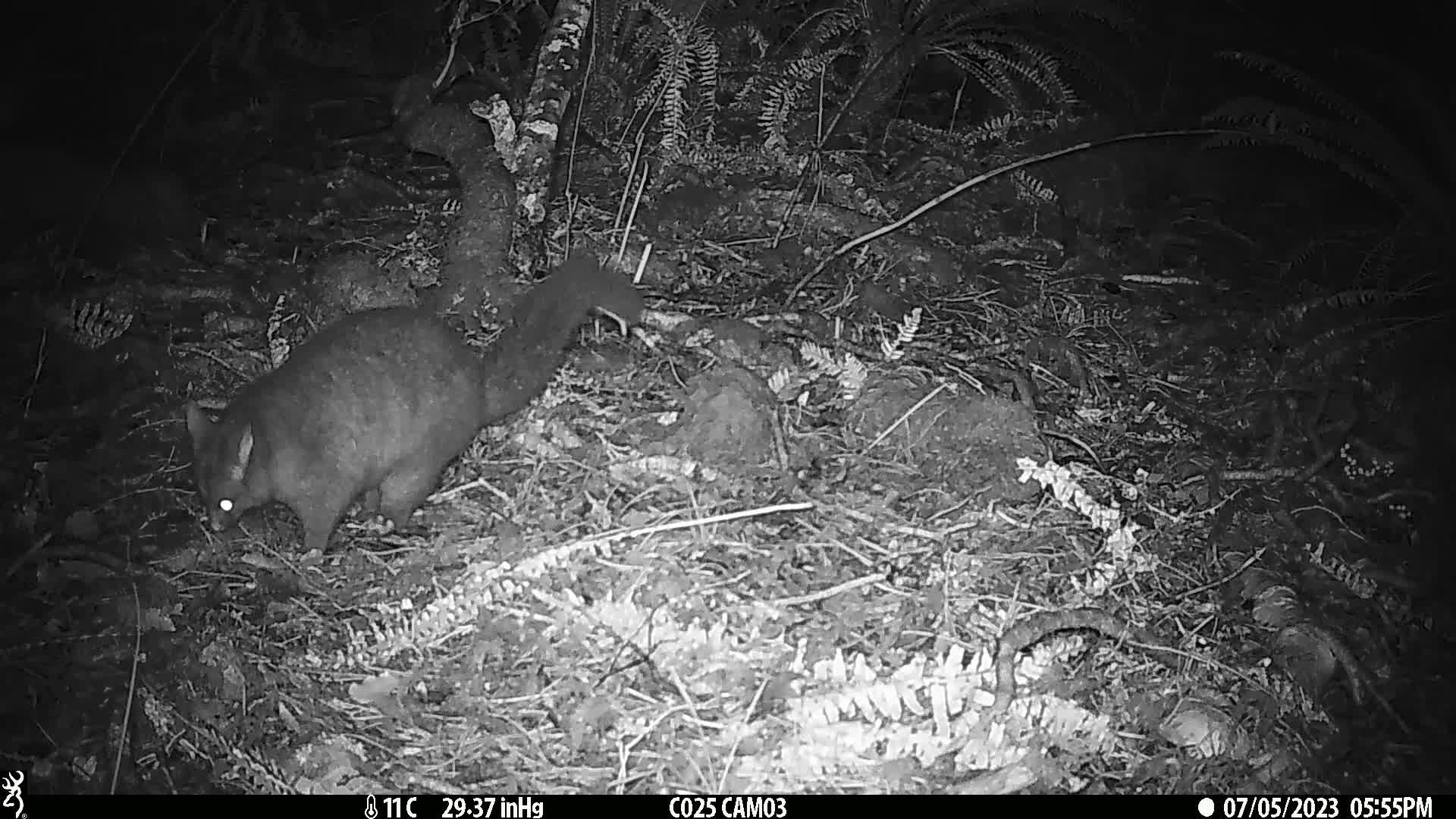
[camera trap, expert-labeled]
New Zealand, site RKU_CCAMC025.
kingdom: Animalia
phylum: Chordata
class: Mammalia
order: Diprotodontia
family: Phalangeridae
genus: Trichosurus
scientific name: Trichosurus vulpecula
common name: common brushtail possum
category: possum